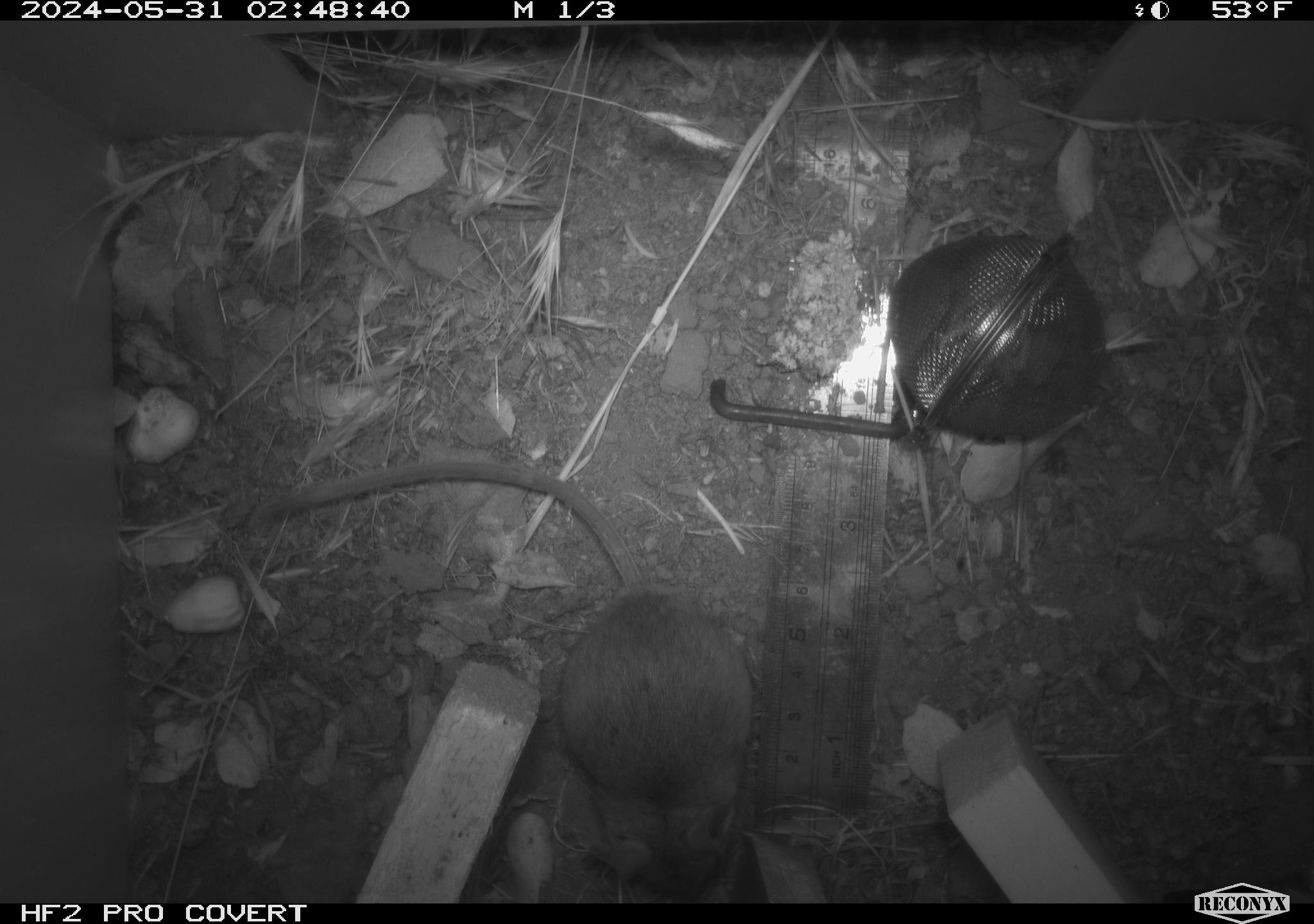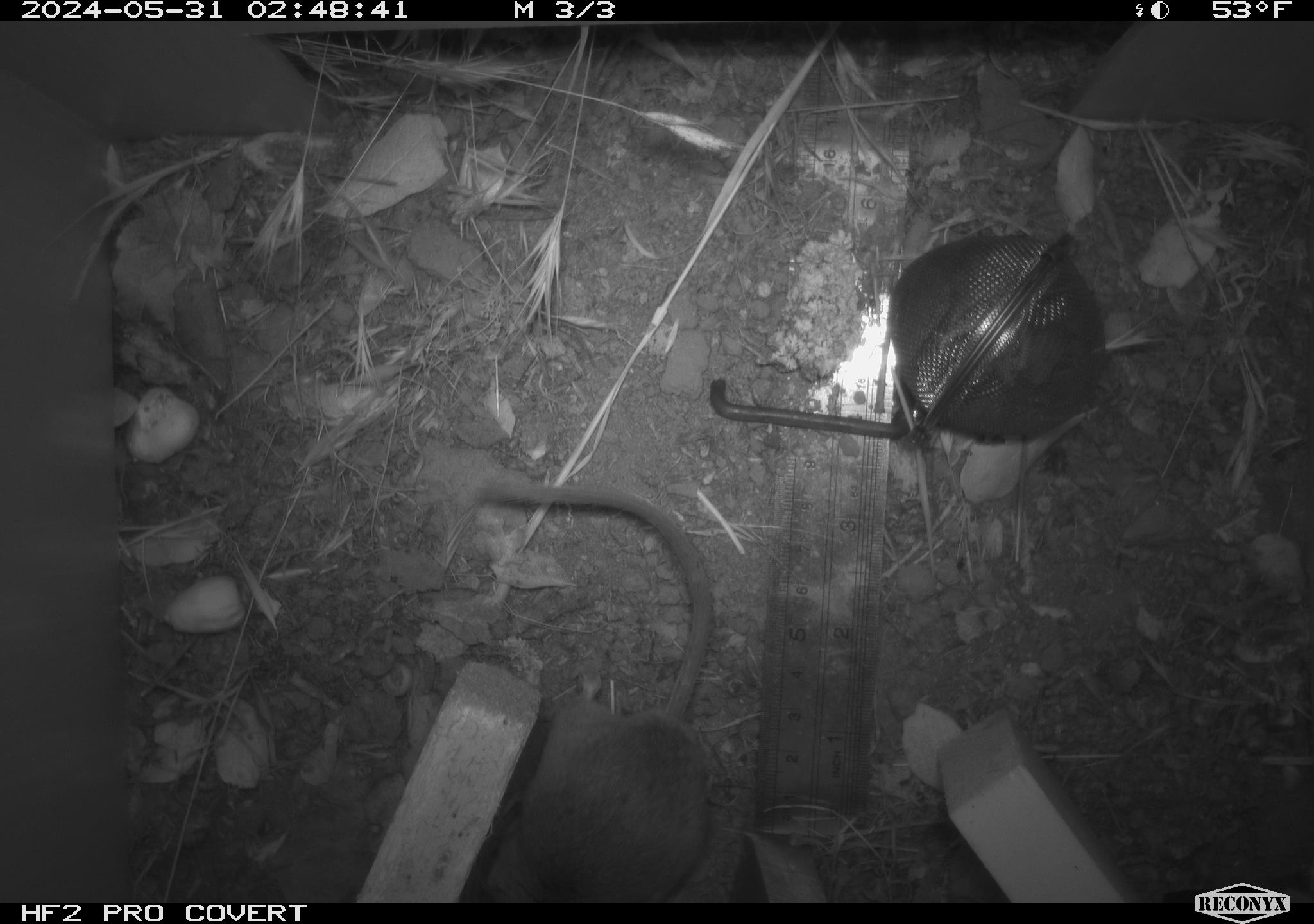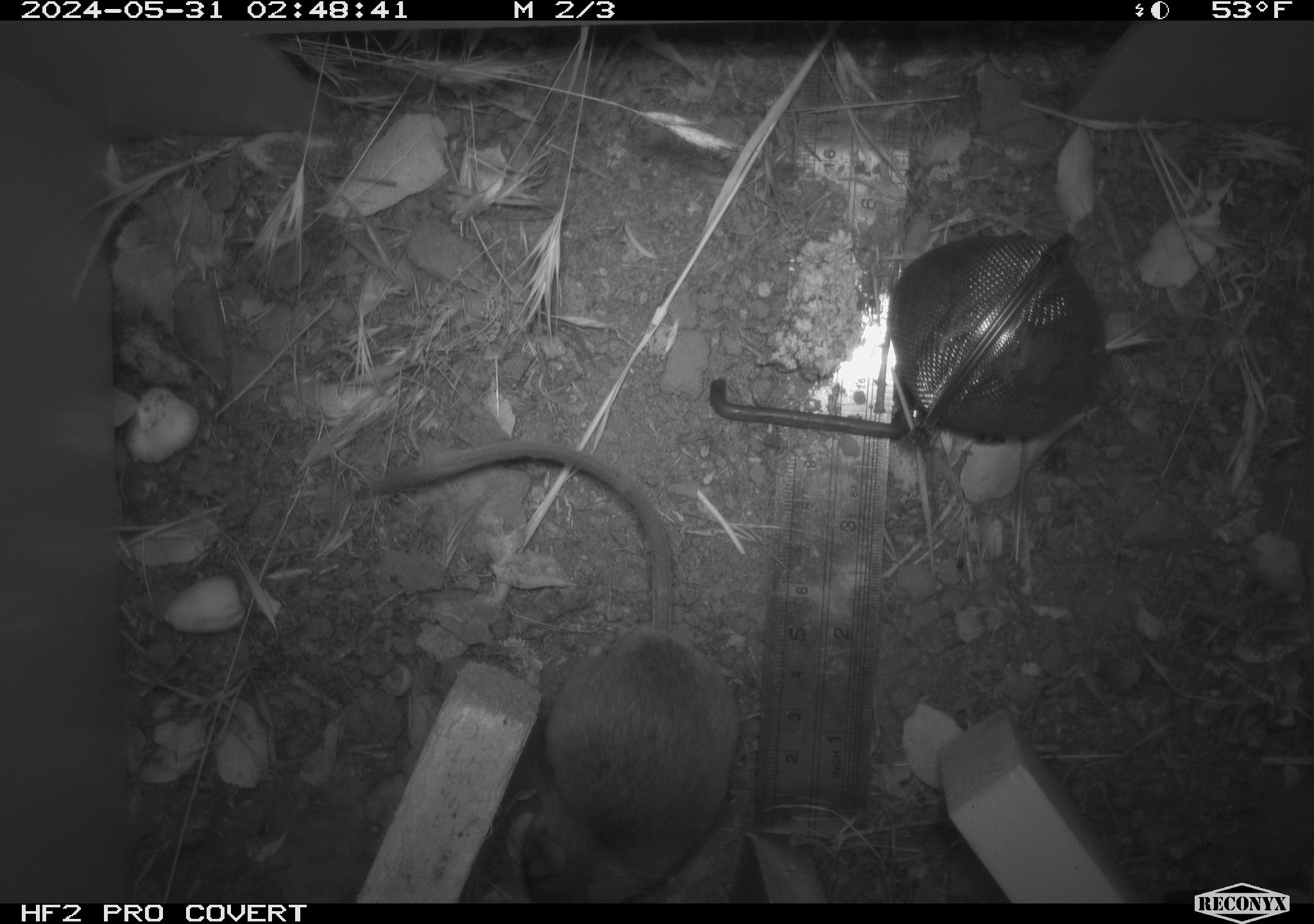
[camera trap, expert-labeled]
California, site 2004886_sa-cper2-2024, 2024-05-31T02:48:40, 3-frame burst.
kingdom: Animalia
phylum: Chordata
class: Mammalia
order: Rodentia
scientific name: Rodentia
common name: rodent